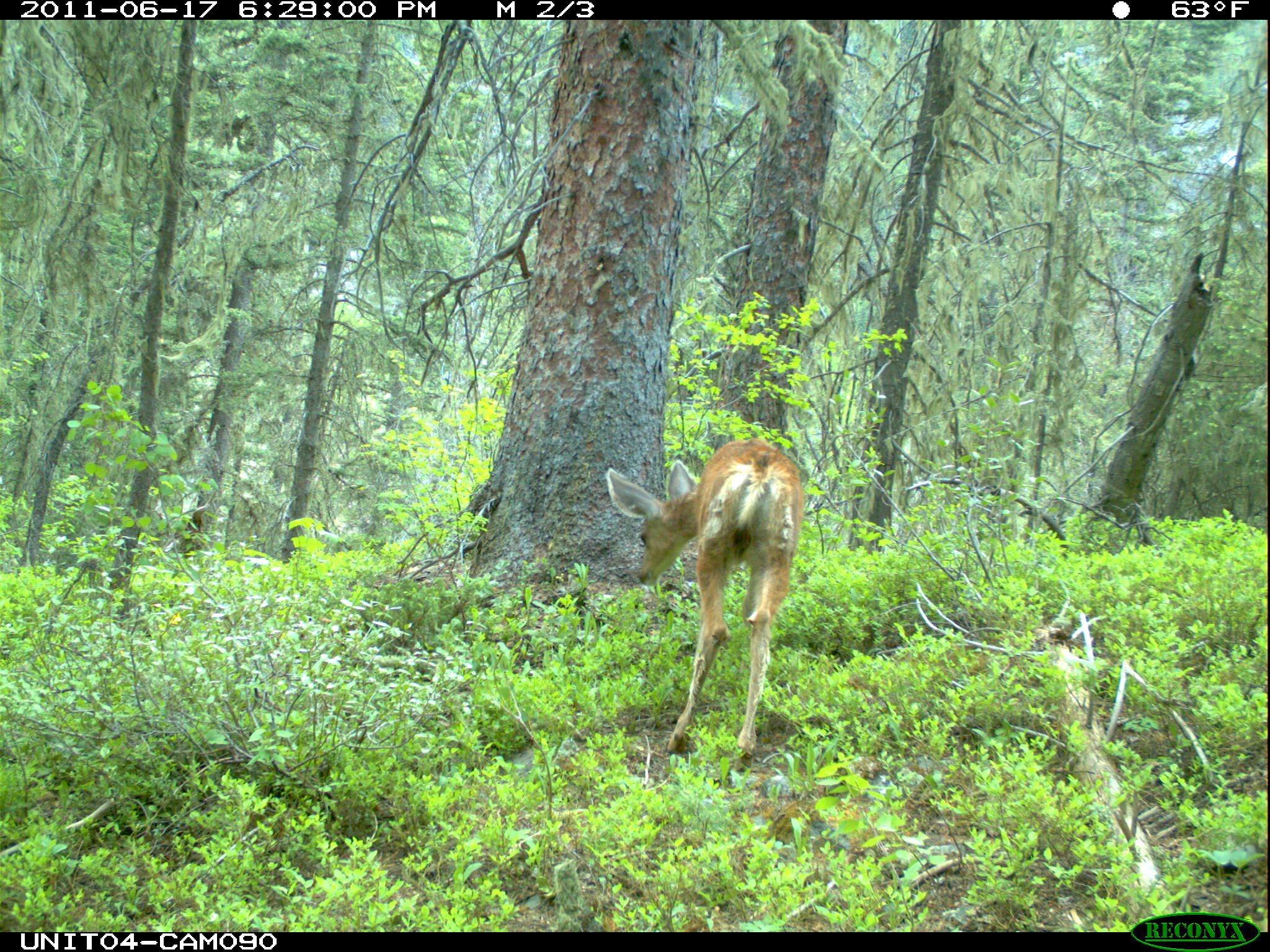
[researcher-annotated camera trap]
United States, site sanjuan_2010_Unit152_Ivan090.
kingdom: Animalia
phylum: Chordata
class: Mammalia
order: Artiodactyla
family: Cervidae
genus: Odocoileus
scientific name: Odocoileus hemionus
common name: mule deer